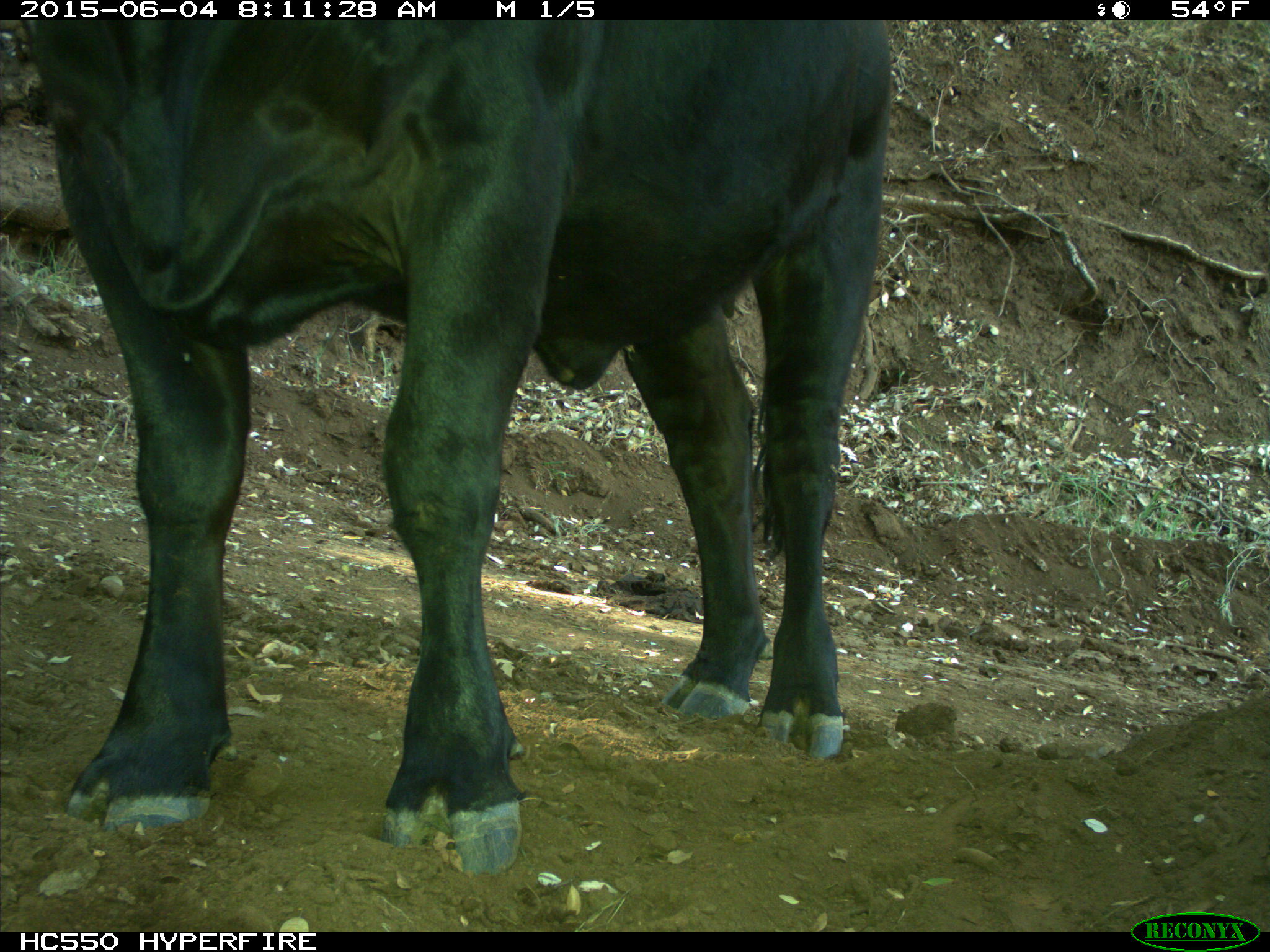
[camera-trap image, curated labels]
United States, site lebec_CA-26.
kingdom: Animalia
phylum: Chordata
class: Mammalia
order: Artiodactyla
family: Bovidae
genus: Bos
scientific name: Bos taurus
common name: domestic cow